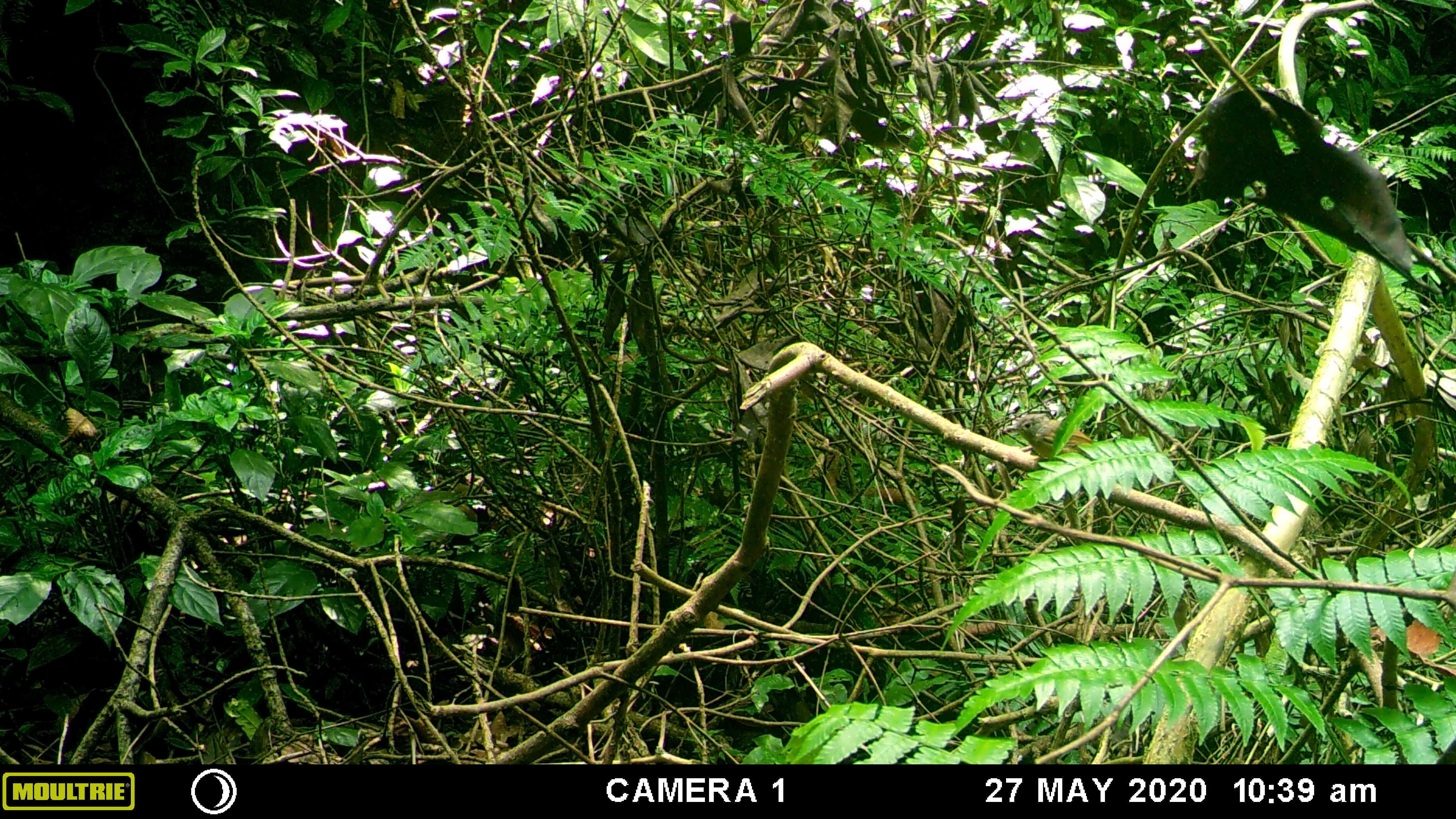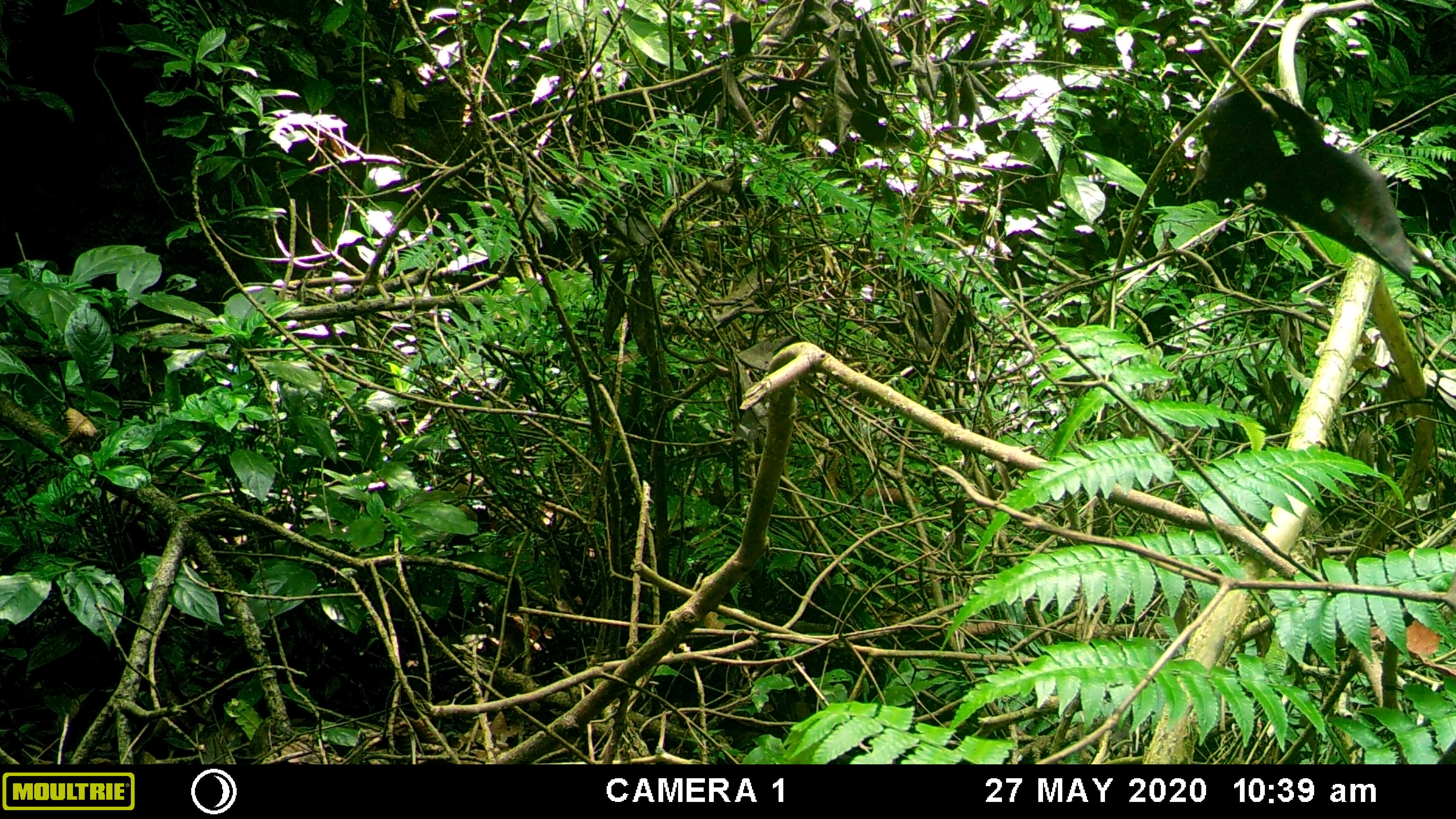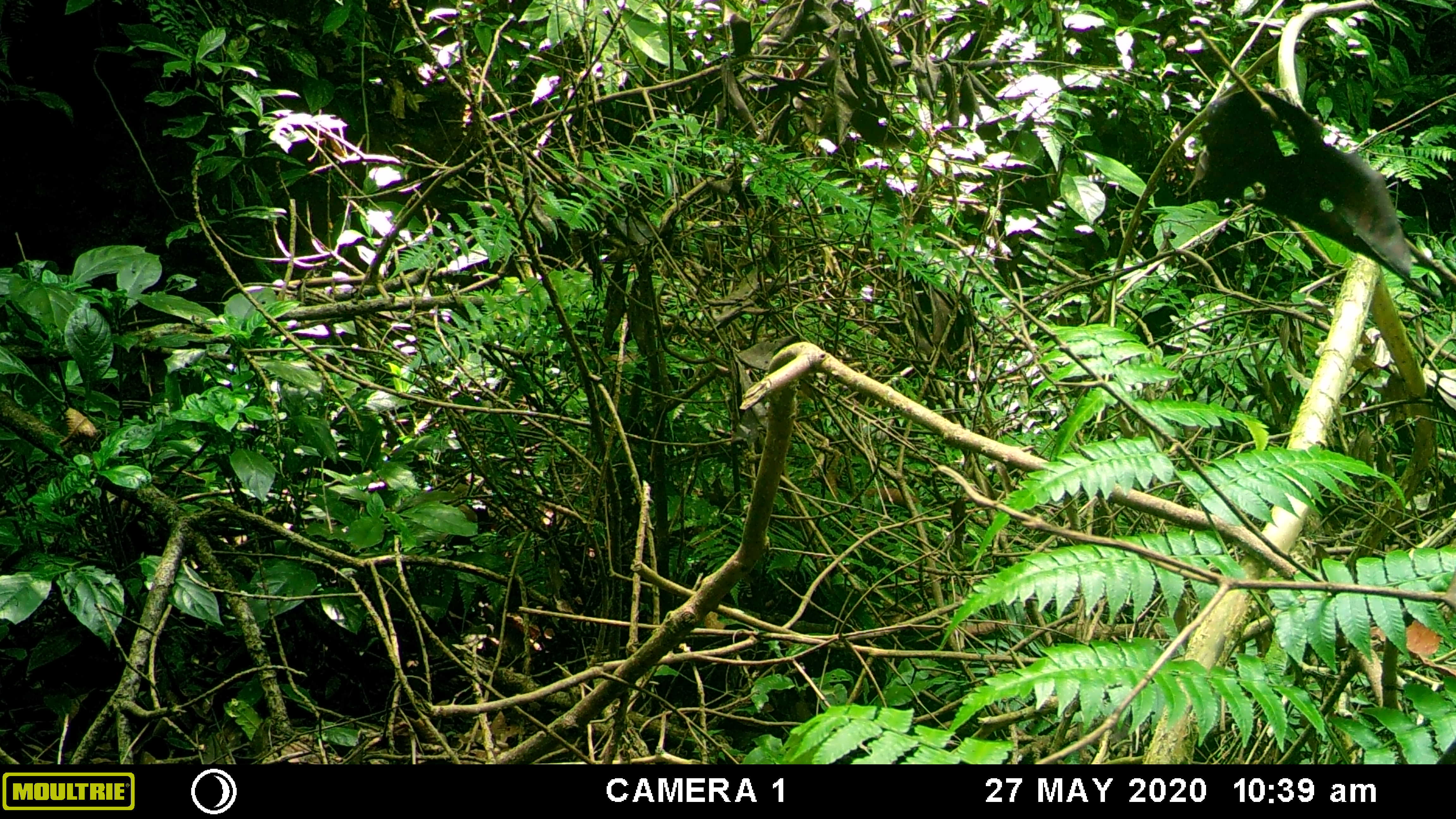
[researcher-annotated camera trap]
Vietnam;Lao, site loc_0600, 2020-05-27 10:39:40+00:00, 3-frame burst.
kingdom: Animalia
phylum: Chordata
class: Aves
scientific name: Aves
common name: bird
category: unidentified bird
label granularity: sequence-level